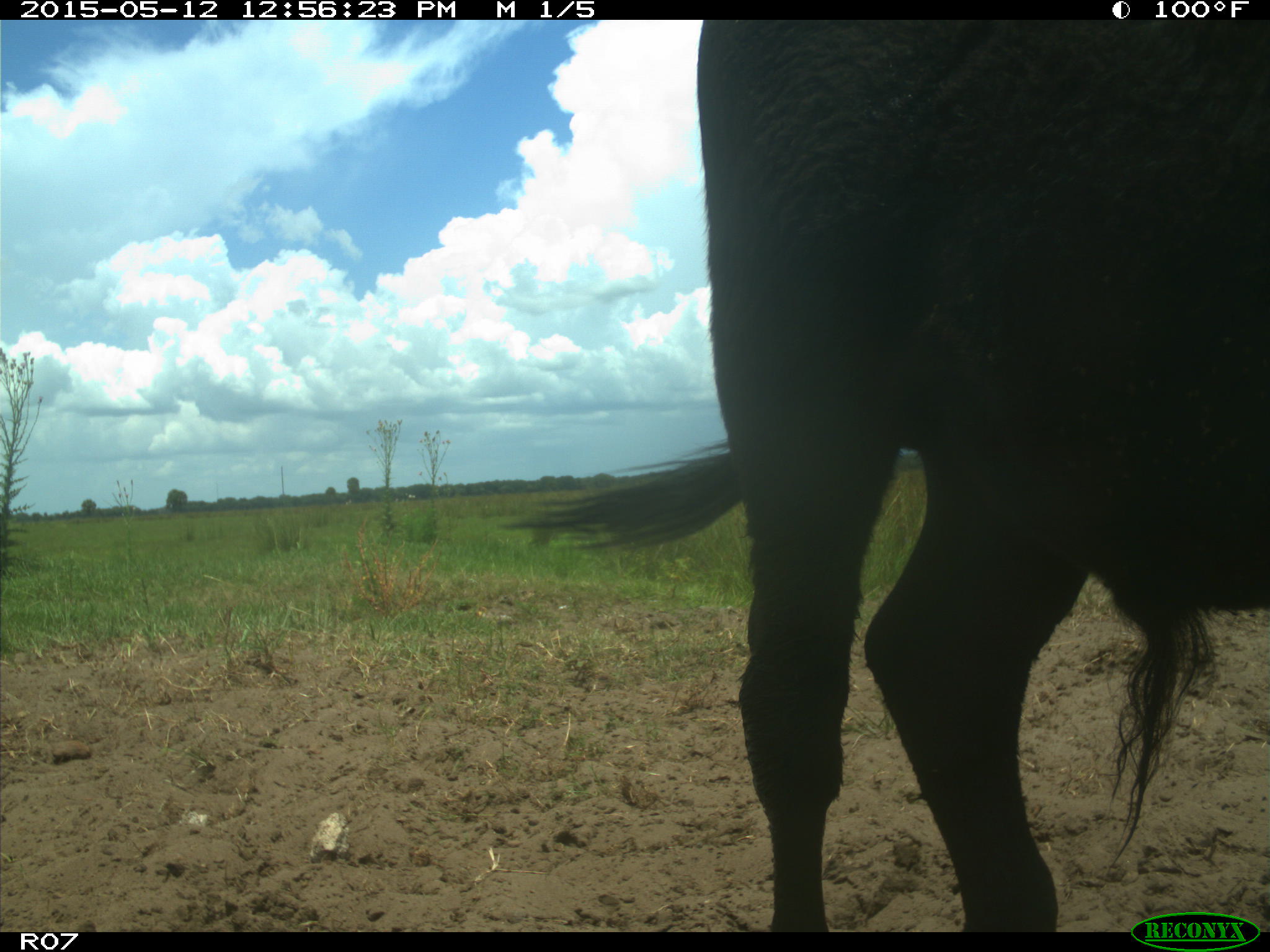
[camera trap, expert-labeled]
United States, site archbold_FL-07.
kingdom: Animalia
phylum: Chordata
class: Mammalia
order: Artiodactyla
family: Bovidae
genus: Bos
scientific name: Bos taurus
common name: domestic cow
Bos taurus (domestic cow).